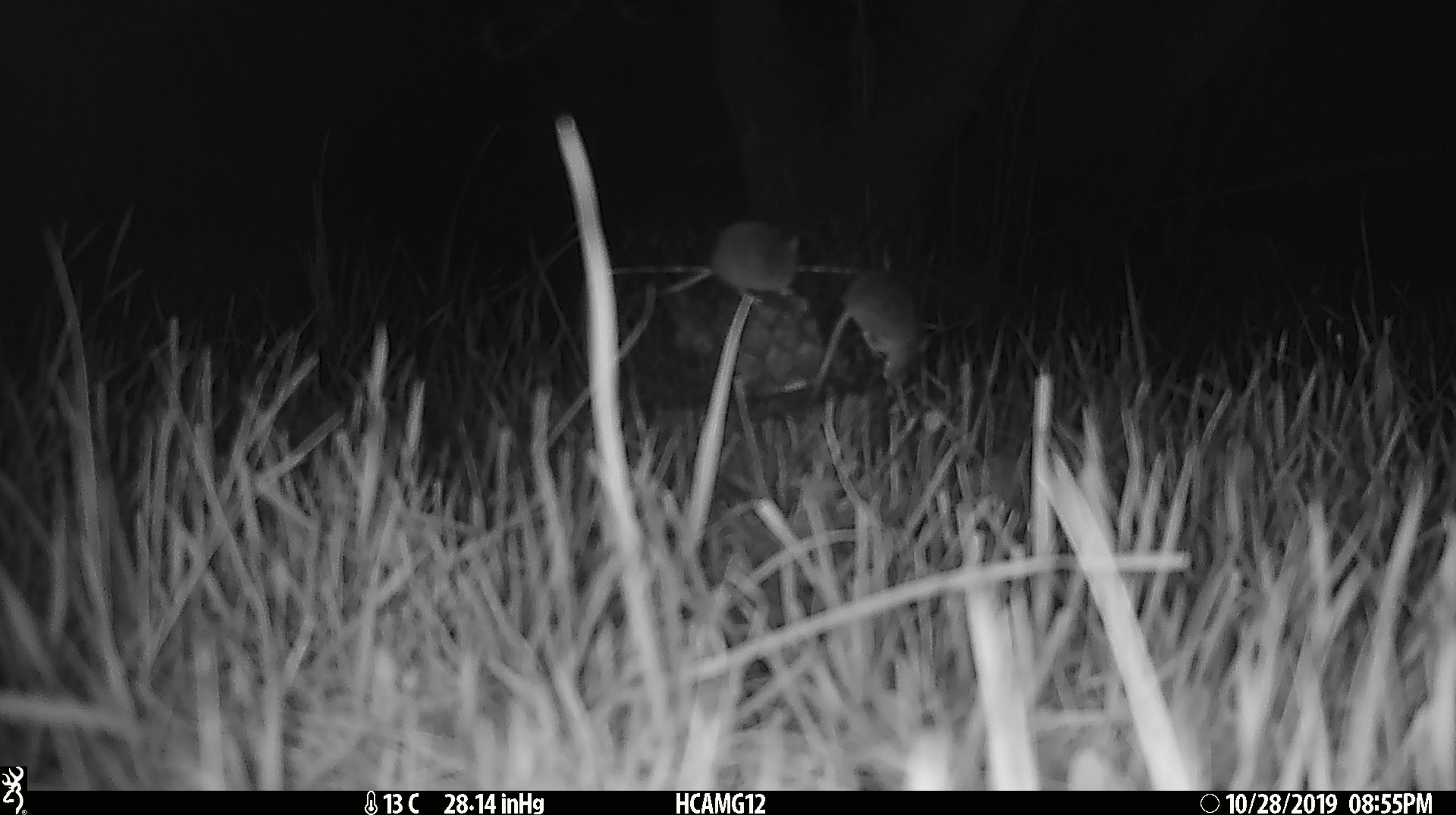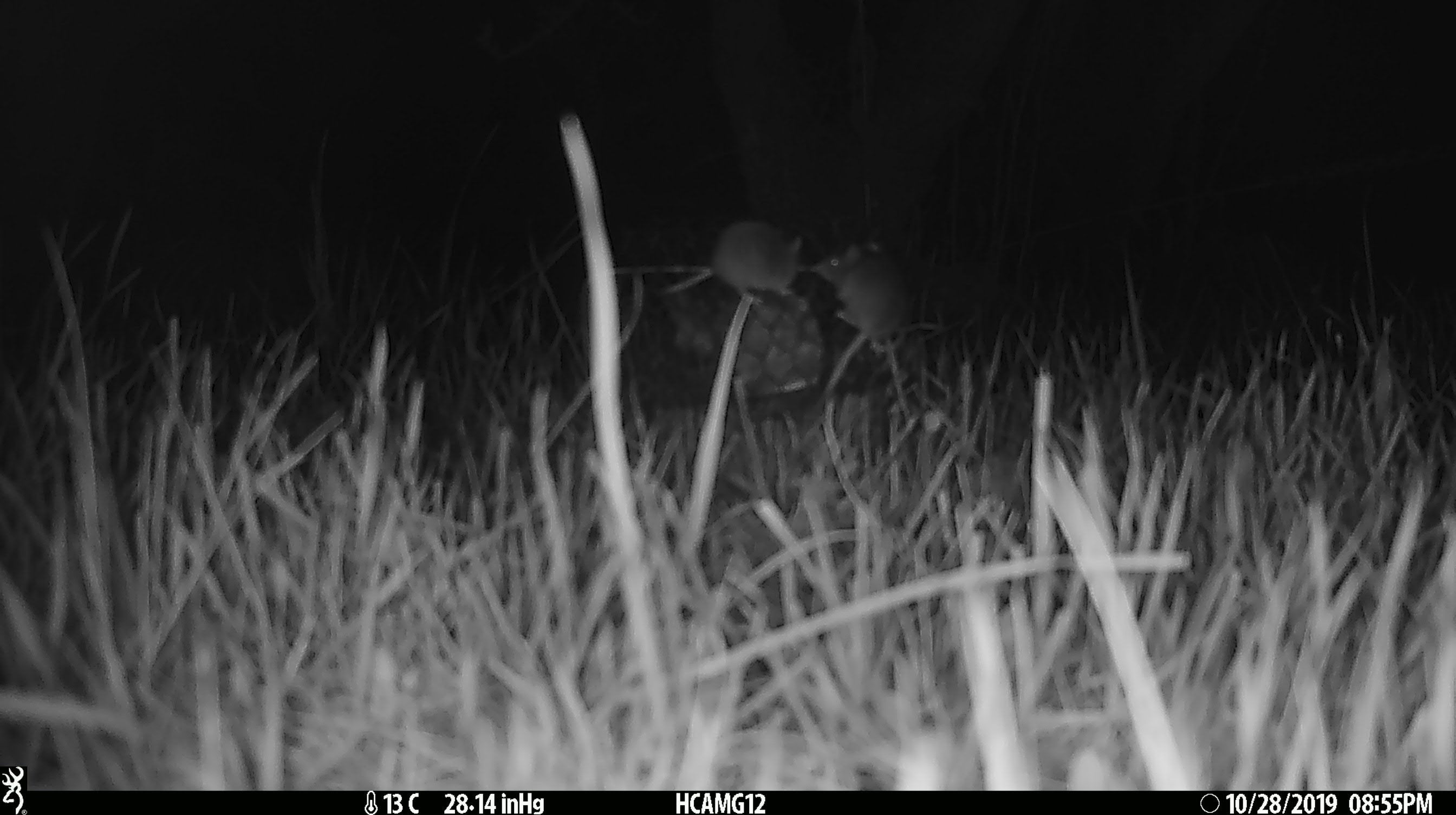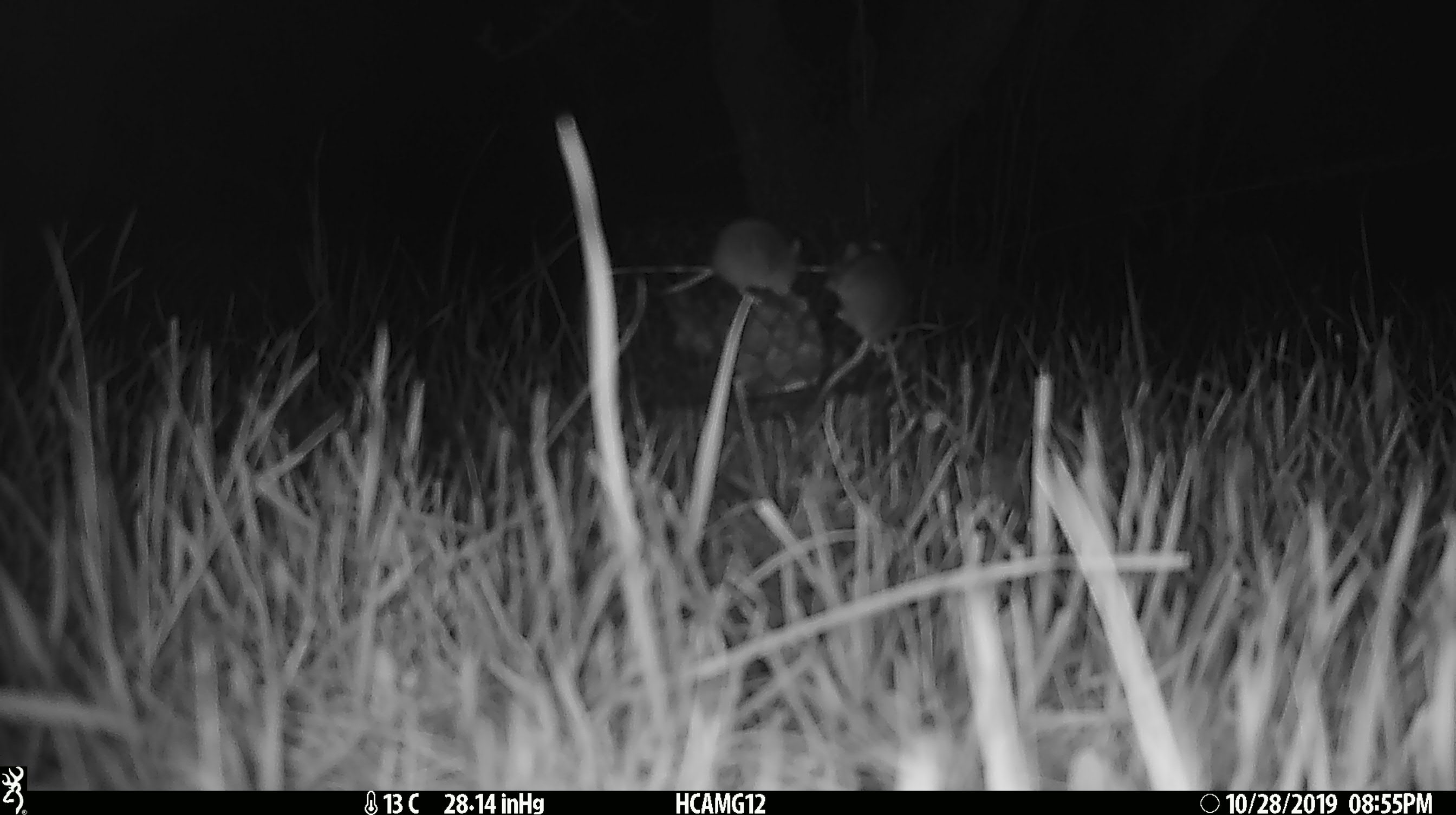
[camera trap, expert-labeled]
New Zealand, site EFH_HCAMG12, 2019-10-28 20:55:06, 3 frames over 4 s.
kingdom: Animalia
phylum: Chordata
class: Mammalia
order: Rodentia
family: Muridae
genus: Mus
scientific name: Mus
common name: mouse